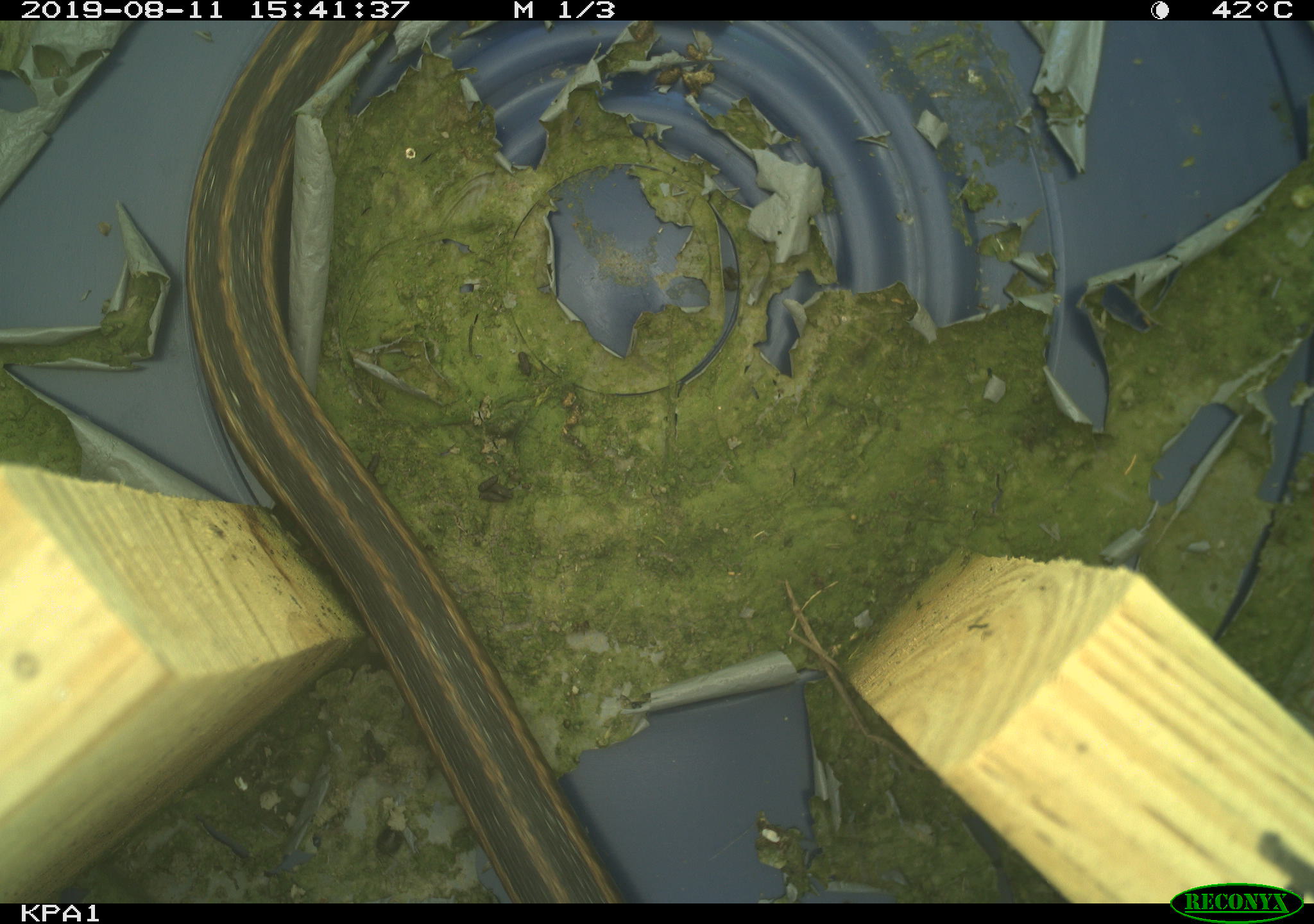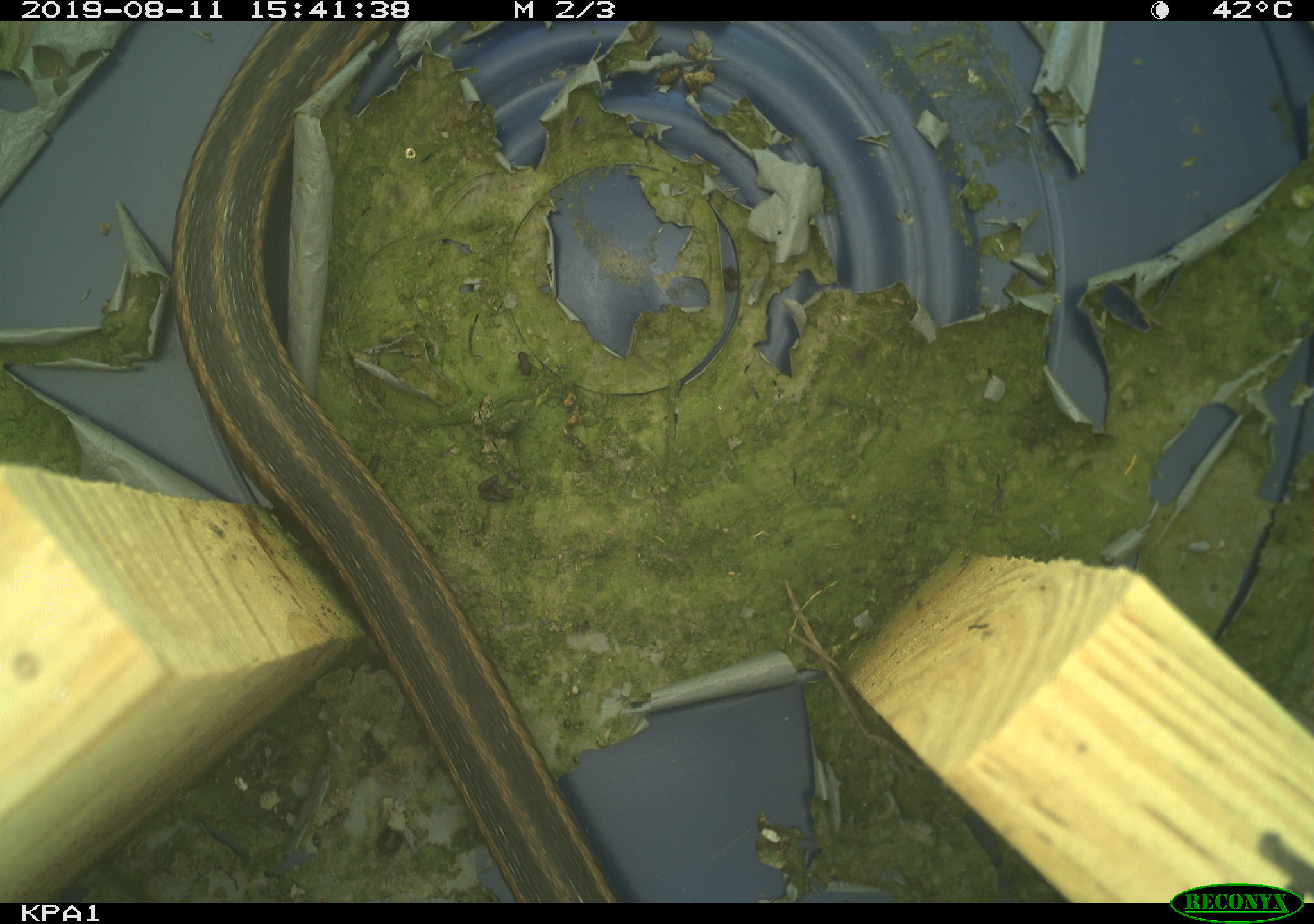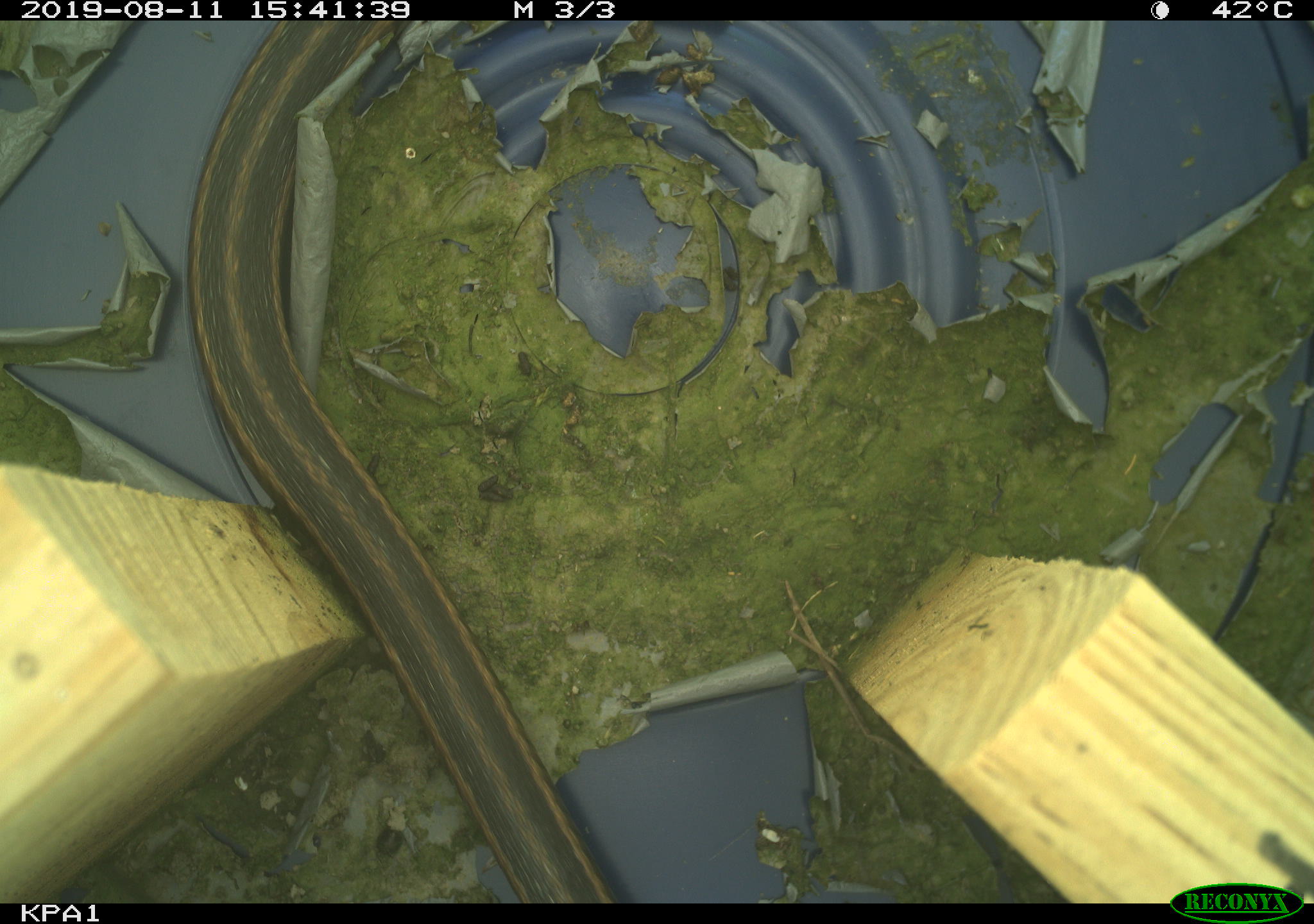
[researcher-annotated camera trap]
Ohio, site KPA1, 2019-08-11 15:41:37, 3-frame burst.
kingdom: Animalia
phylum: Chordata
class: Reptilia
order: Squamata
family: Colubridae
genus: Thamnophis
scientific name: Thamnophis sirtalis sirtalis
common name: eastern gartersnake